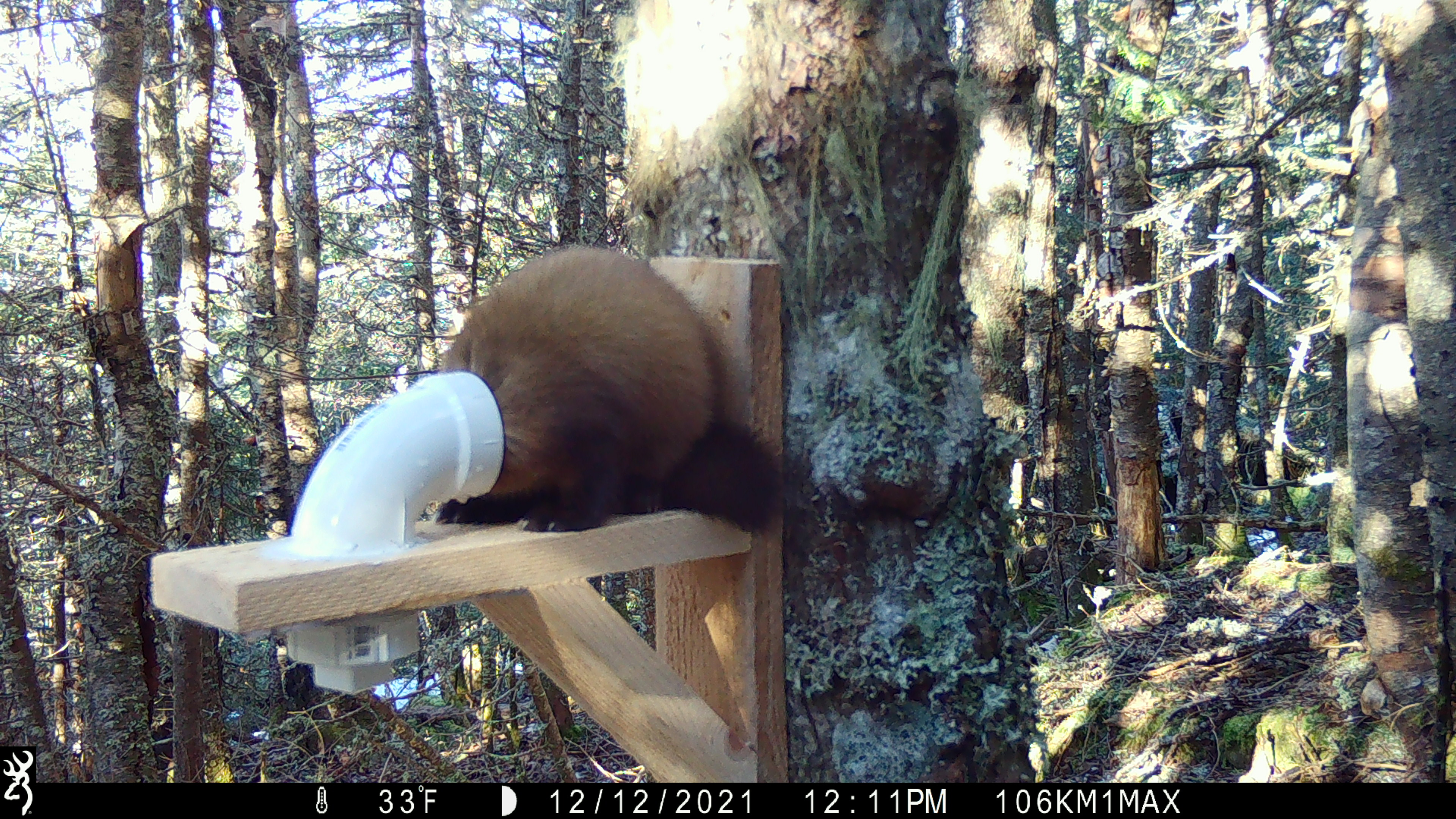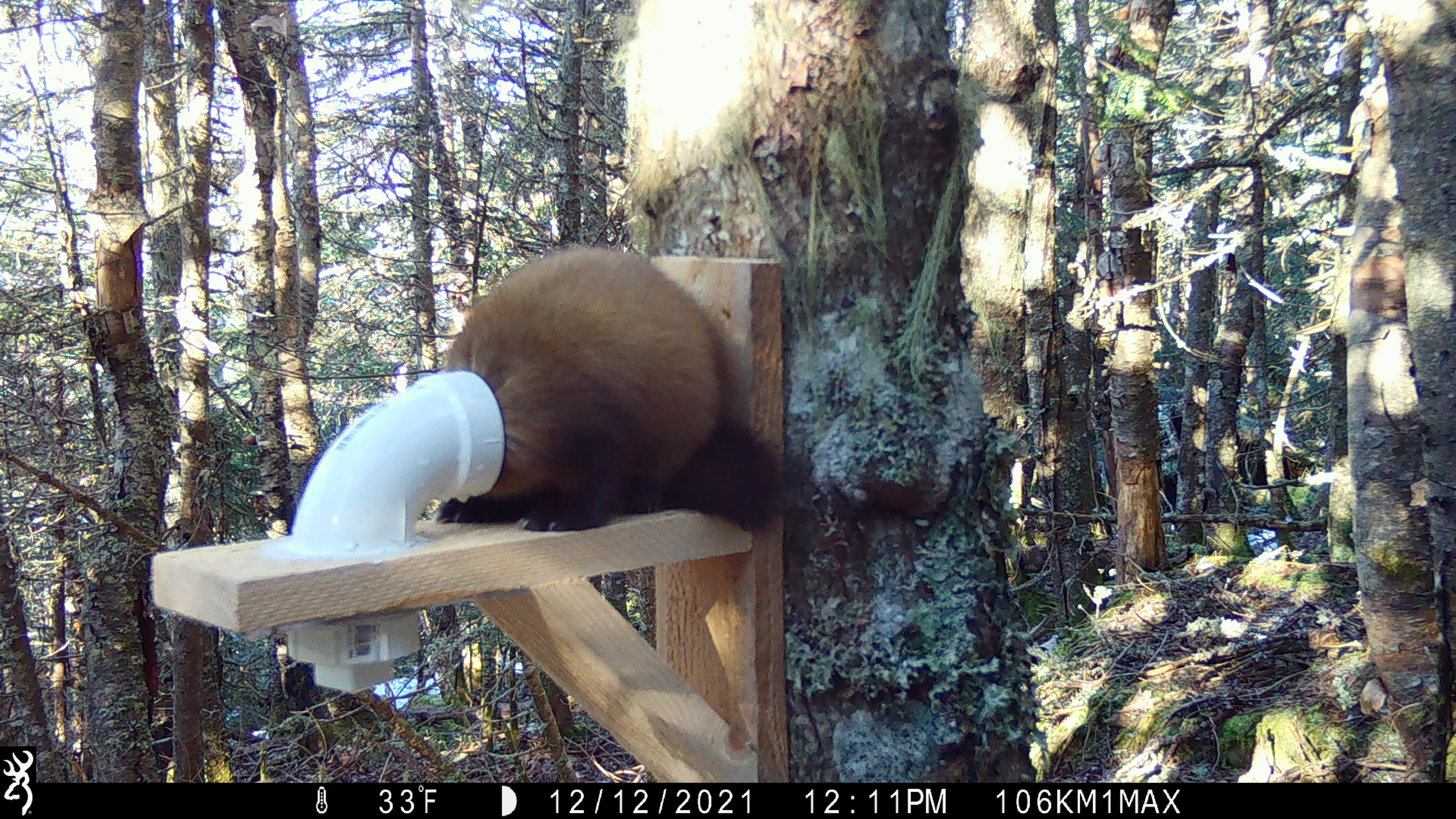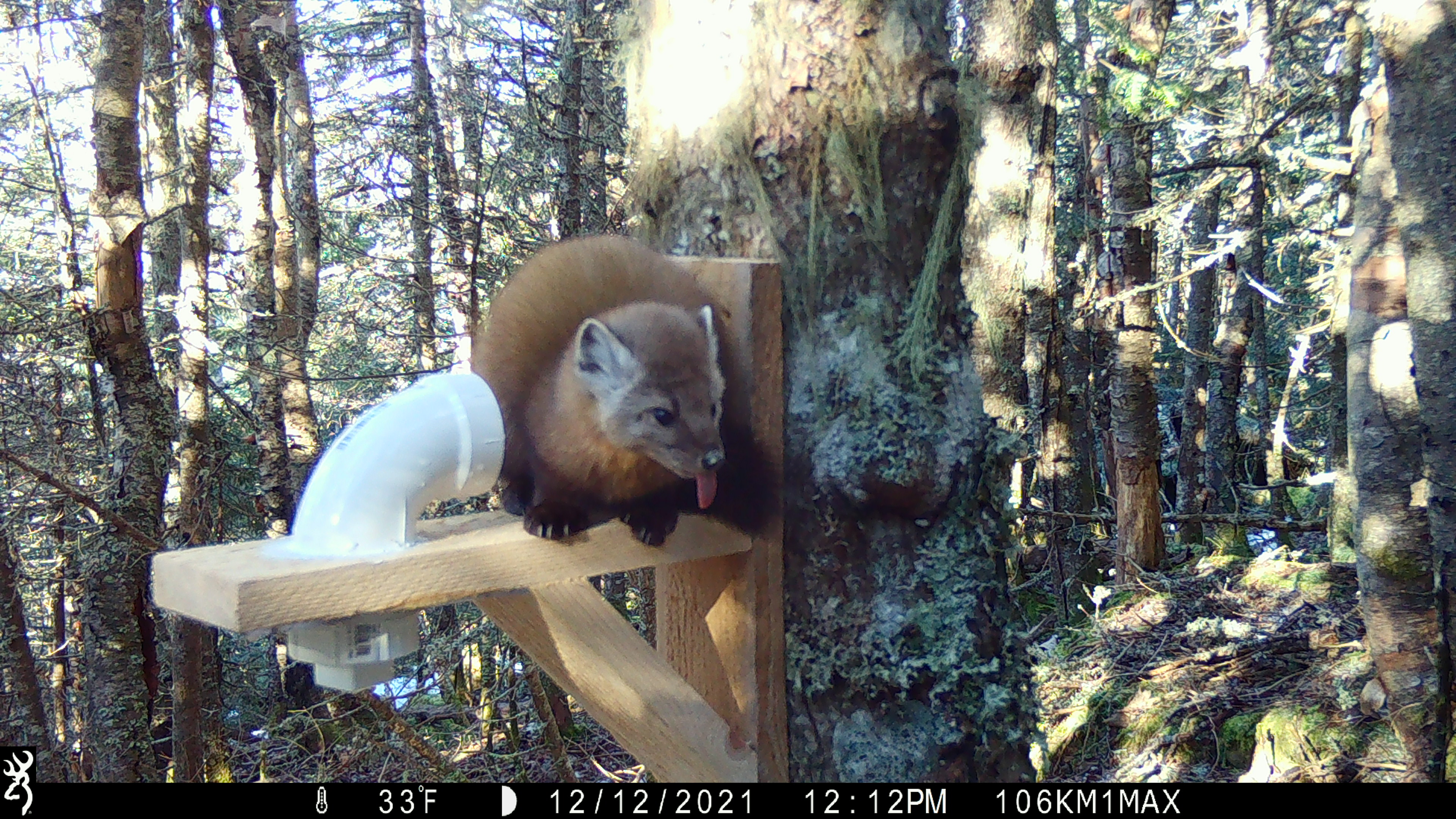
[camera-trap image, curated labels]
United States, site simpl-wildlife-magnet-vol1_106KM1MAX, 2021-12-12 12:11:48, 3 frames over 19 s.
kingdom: Animalia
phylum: Chordata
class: Mammalia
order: Carnivora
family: Mustelidae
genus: Martes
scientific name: Martes americana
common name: american marten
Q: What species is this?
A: American marten (Martes americana).